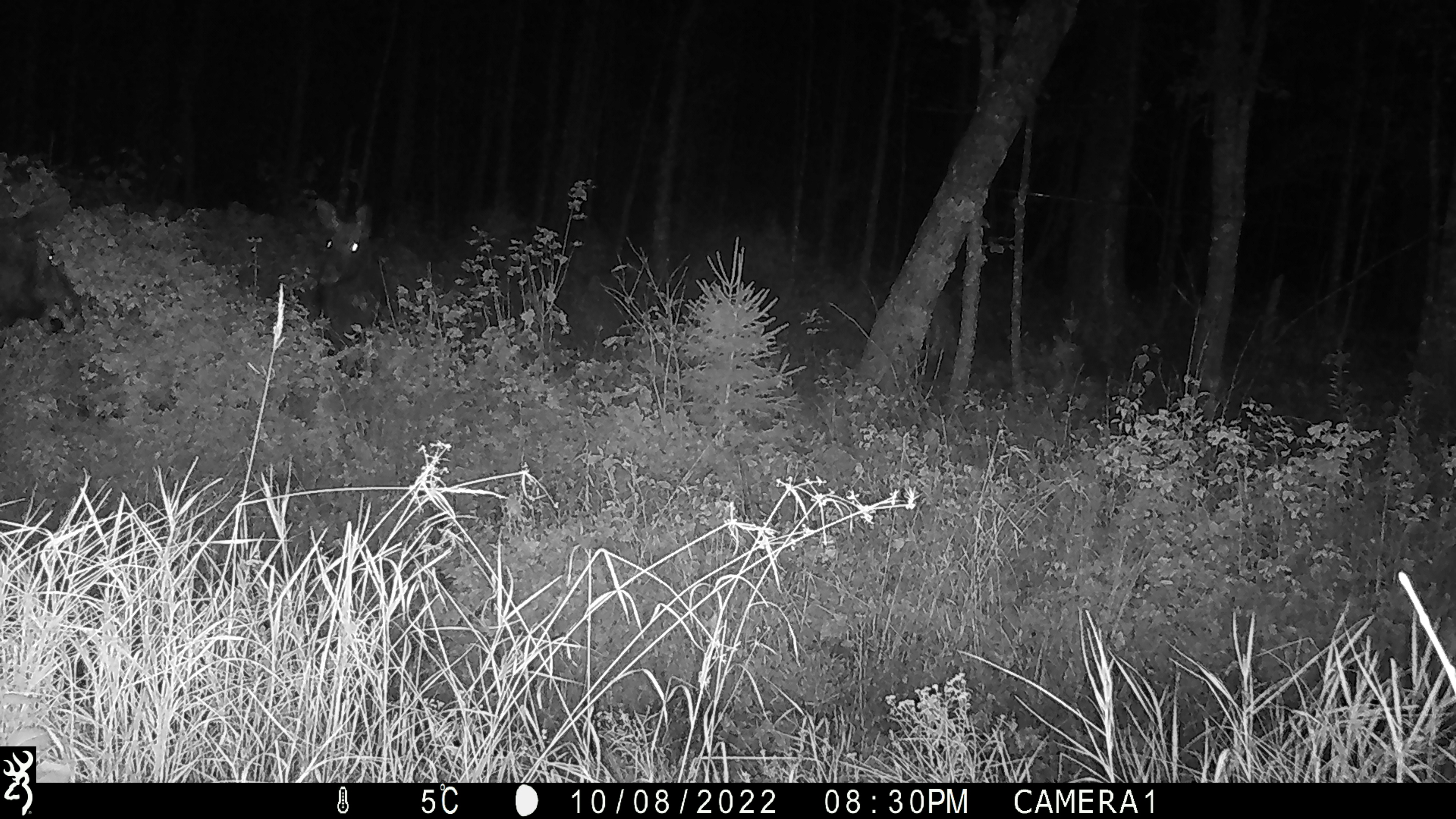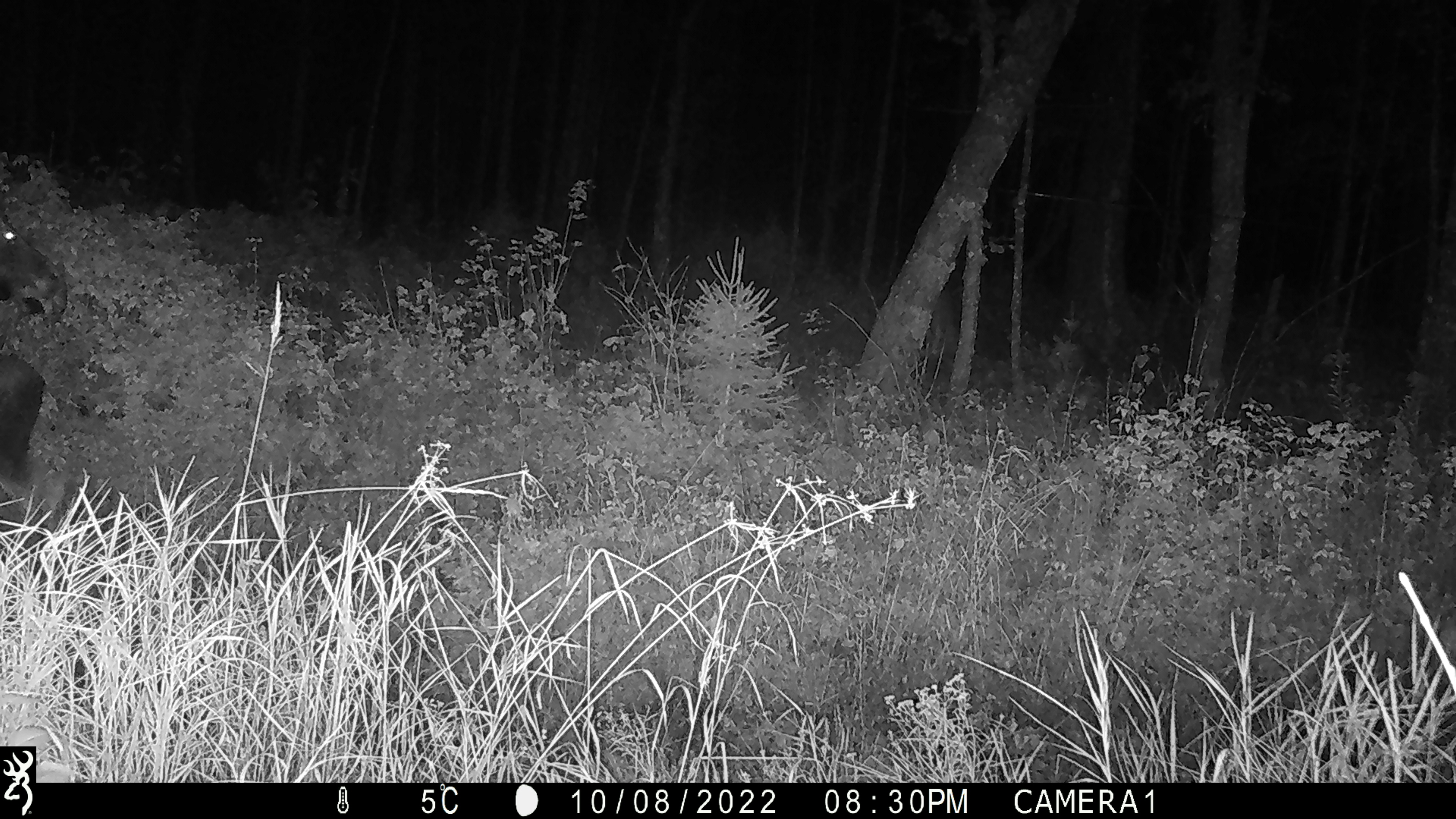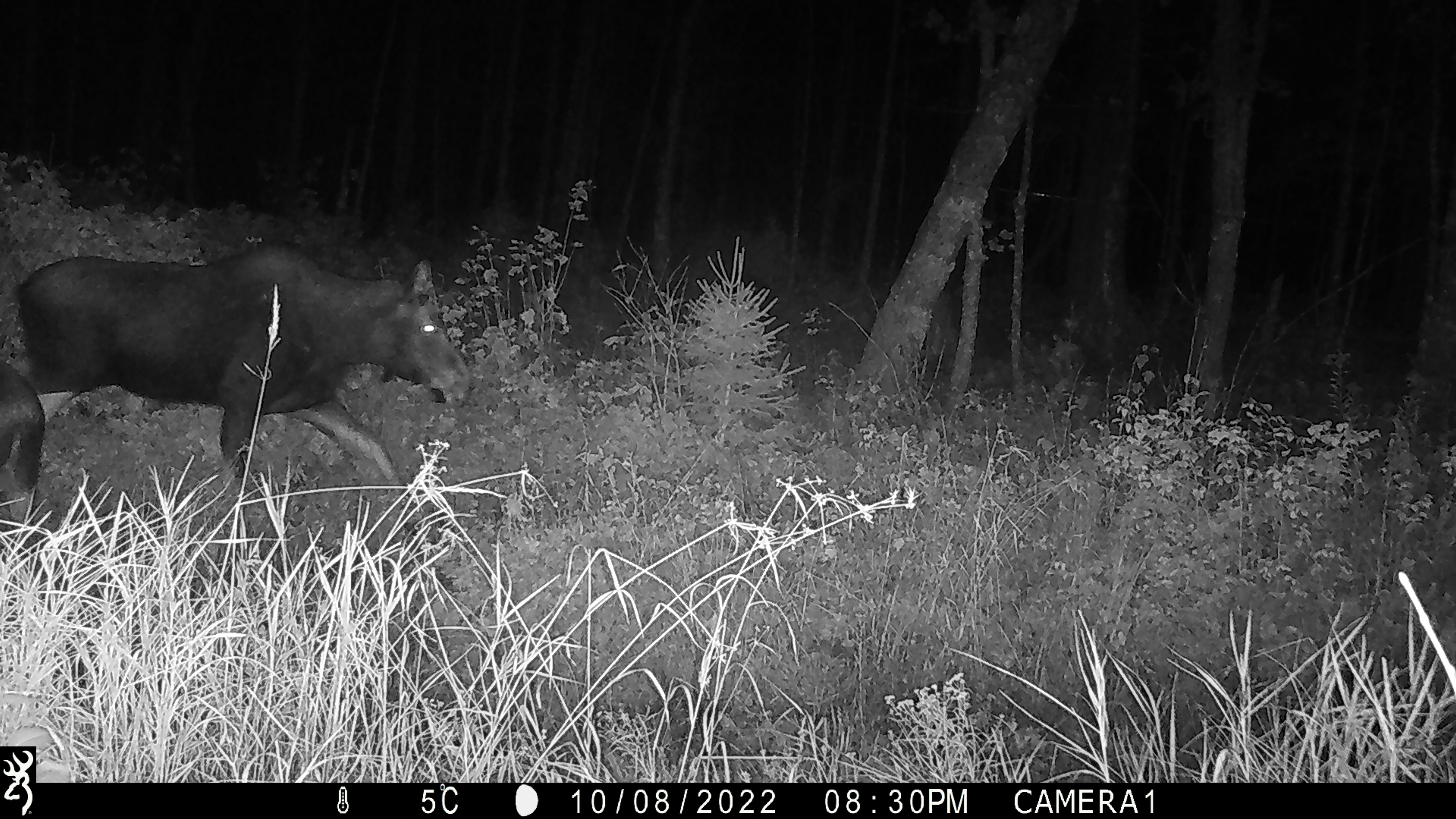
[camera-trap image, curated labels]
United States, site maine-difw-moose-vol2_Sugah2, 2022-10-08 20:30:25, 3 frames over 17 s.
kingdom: Animalia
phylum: Chordata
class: Mammalia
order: Artiodactyla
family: Cervidae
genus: Alces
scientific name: Alces alces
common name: moose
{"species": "moose (Alces alces)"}